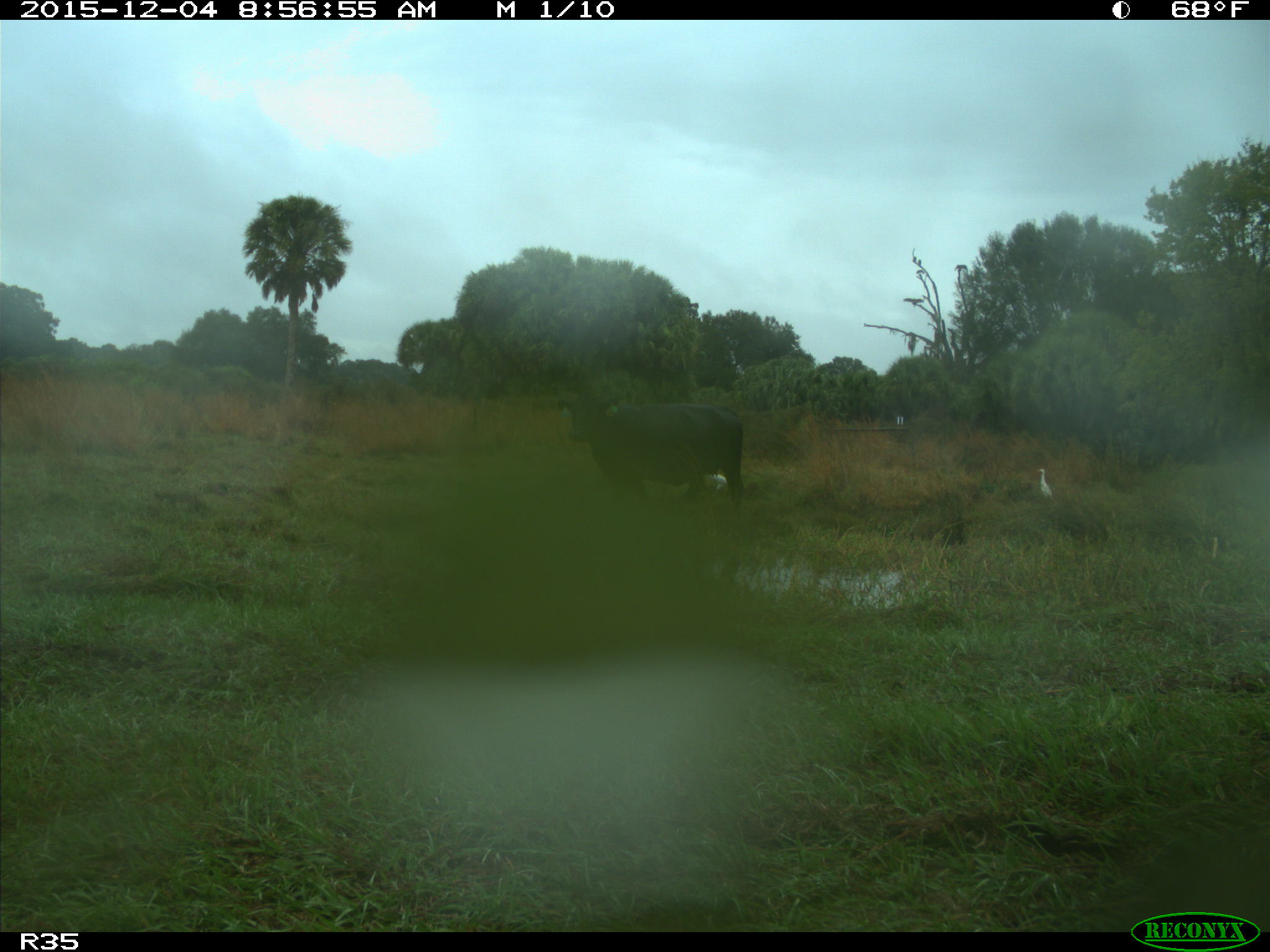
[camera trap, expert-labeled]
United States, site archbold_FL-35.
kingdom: Animalia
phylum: Chordata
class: Mammalia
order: Artiodactyla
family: Bovidae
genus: Bos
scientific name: Bos taurus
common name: domestic cow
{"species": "Bos taurus (domestic cow)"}